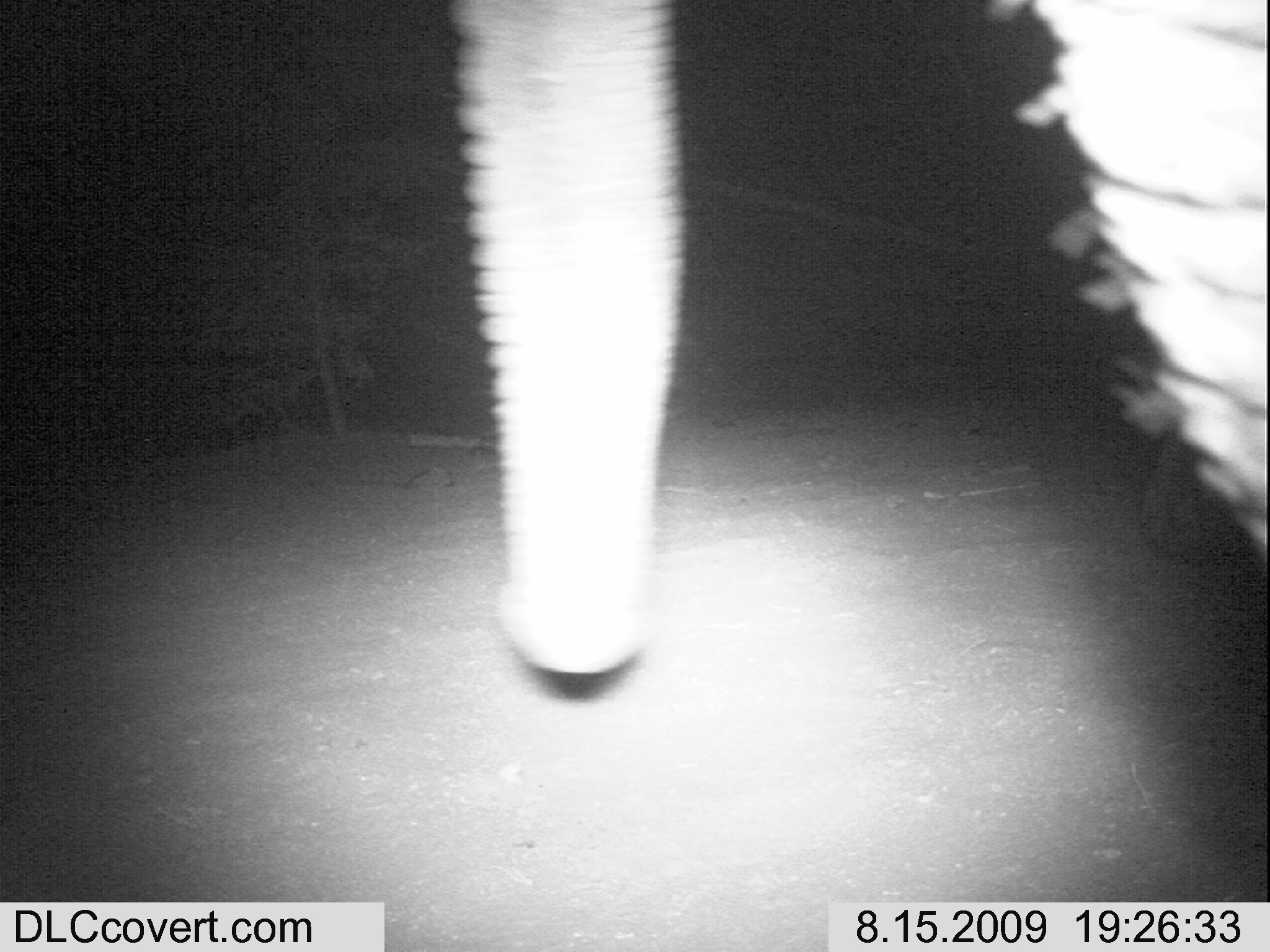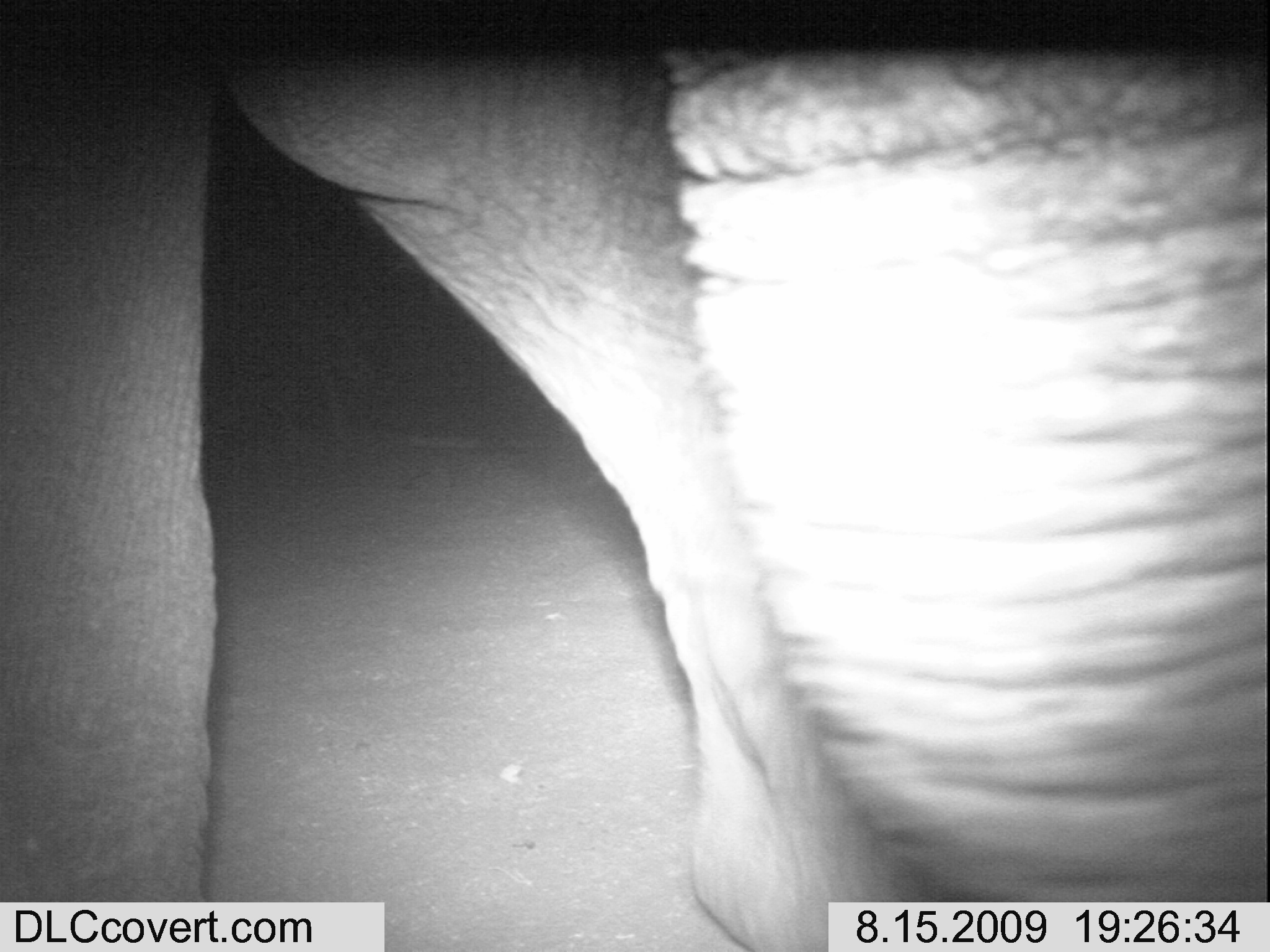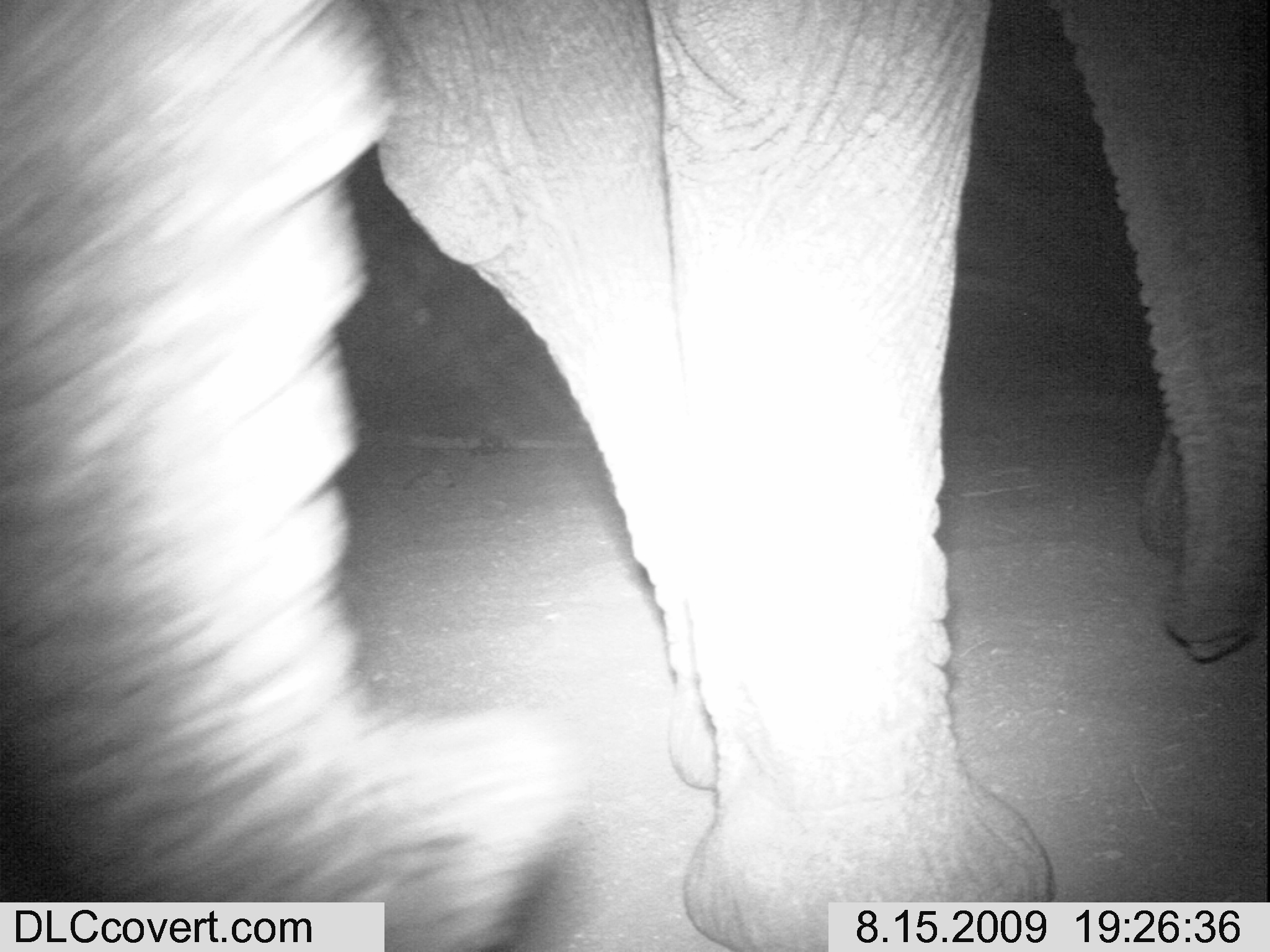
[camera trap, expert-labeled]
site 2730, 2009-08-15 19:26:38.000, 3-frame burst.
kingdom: Animalia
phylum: Chordata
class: Mammalia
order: Proboscidea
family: Elephantidae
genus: Loxodonta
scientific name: Loxodonta africana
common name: african bush elephant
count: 1